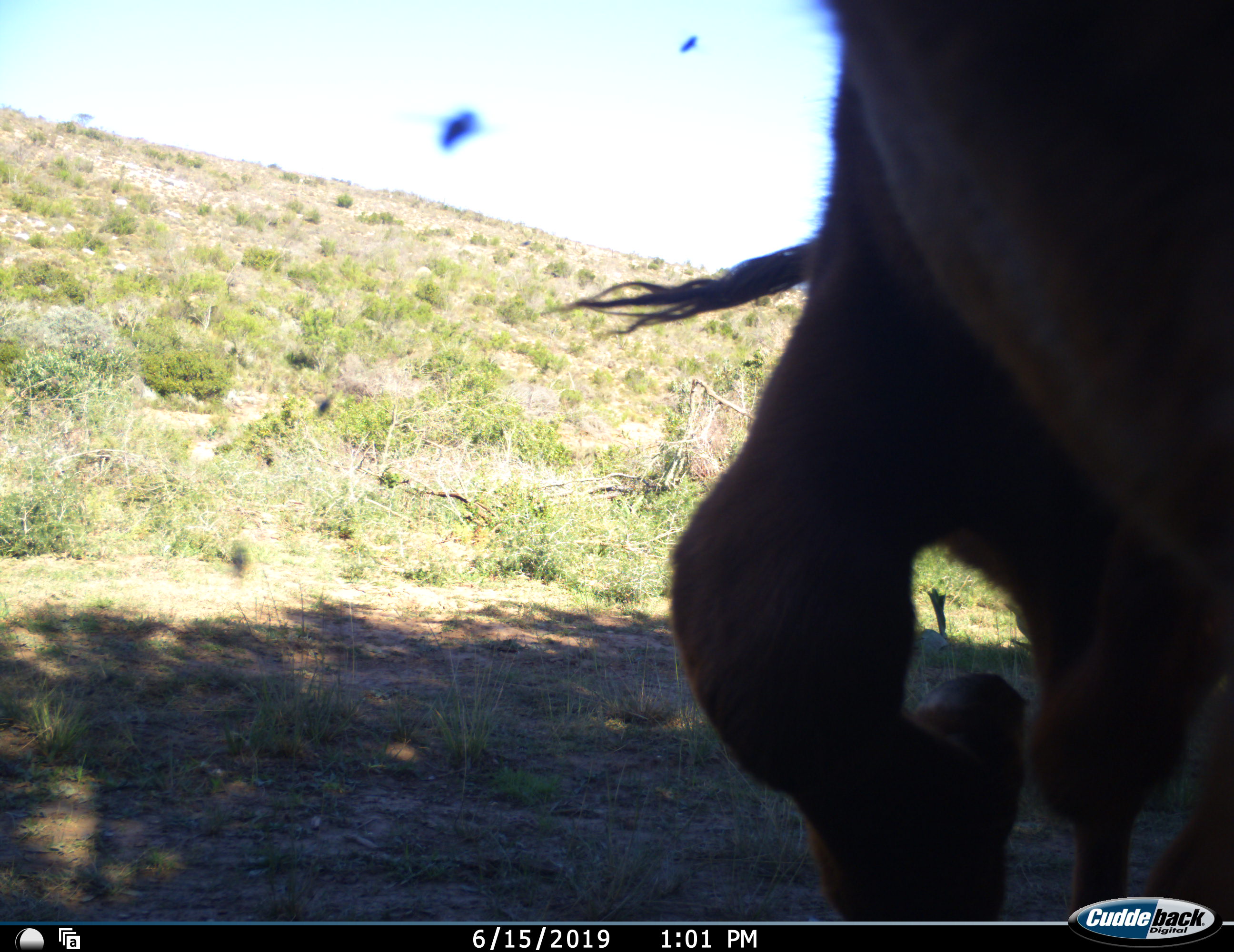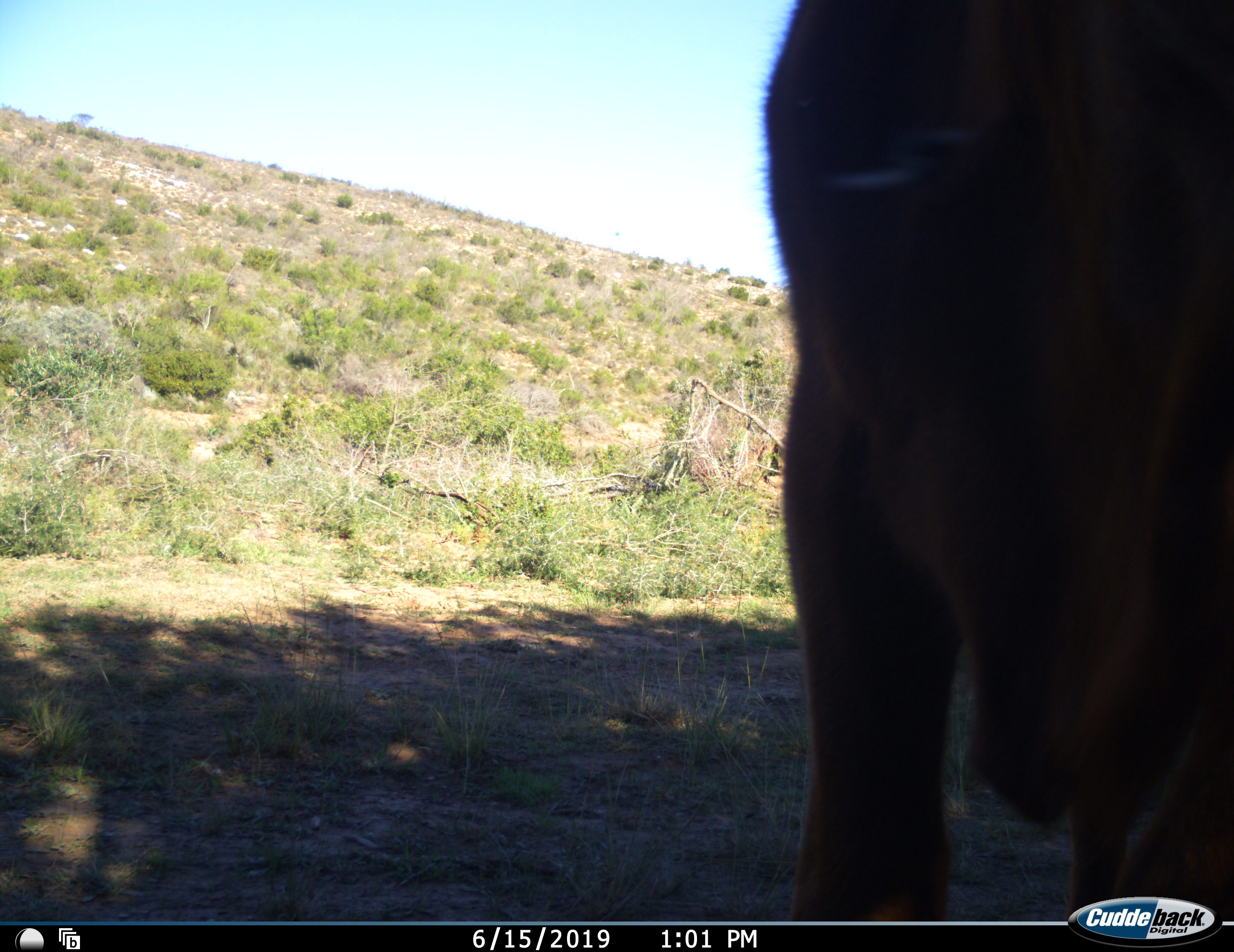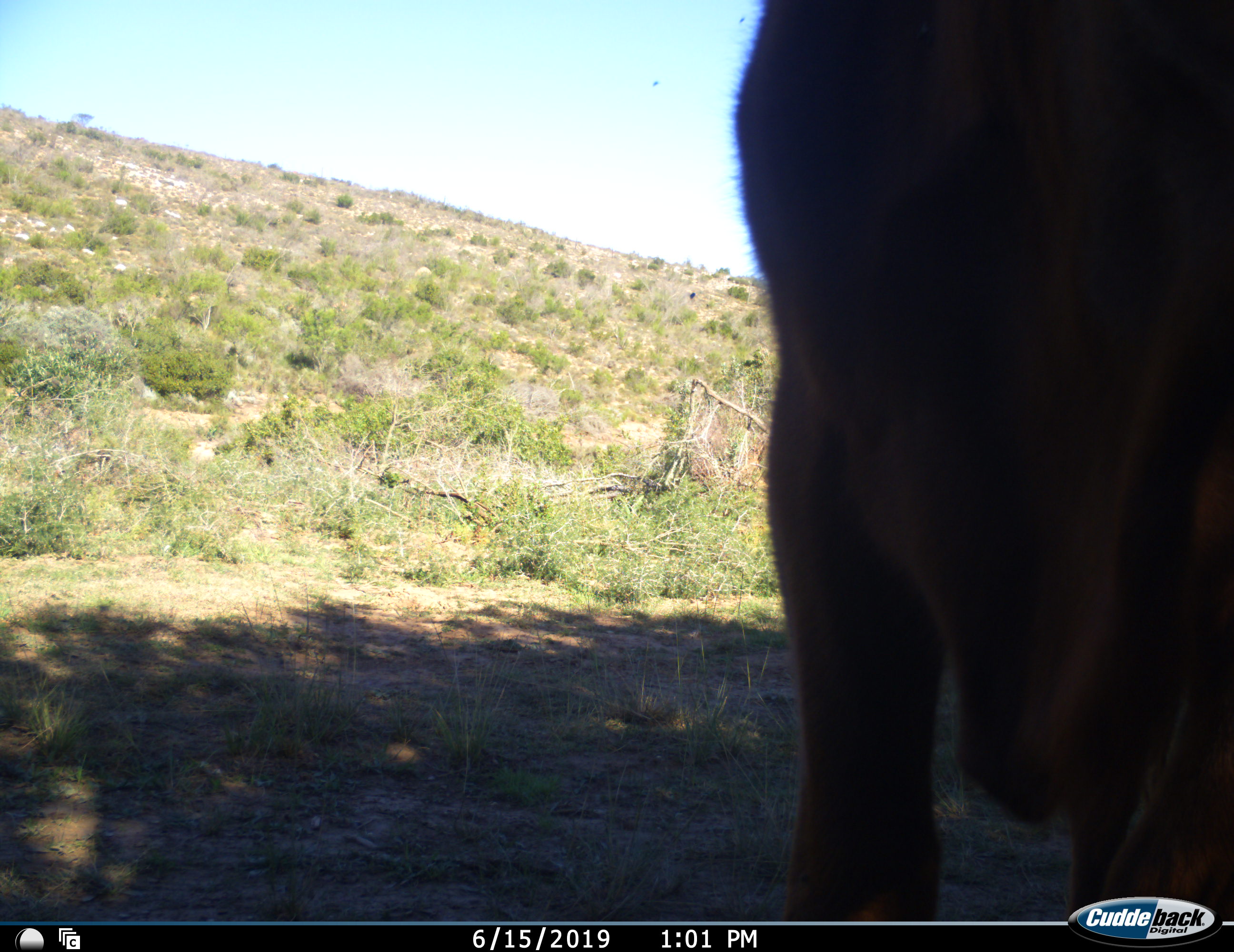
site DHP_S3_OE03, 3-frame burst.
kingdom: Animalia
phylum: Chordata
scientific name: Vertebrata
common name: domestic animal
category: domesticanimal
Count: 1.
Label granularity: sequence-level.